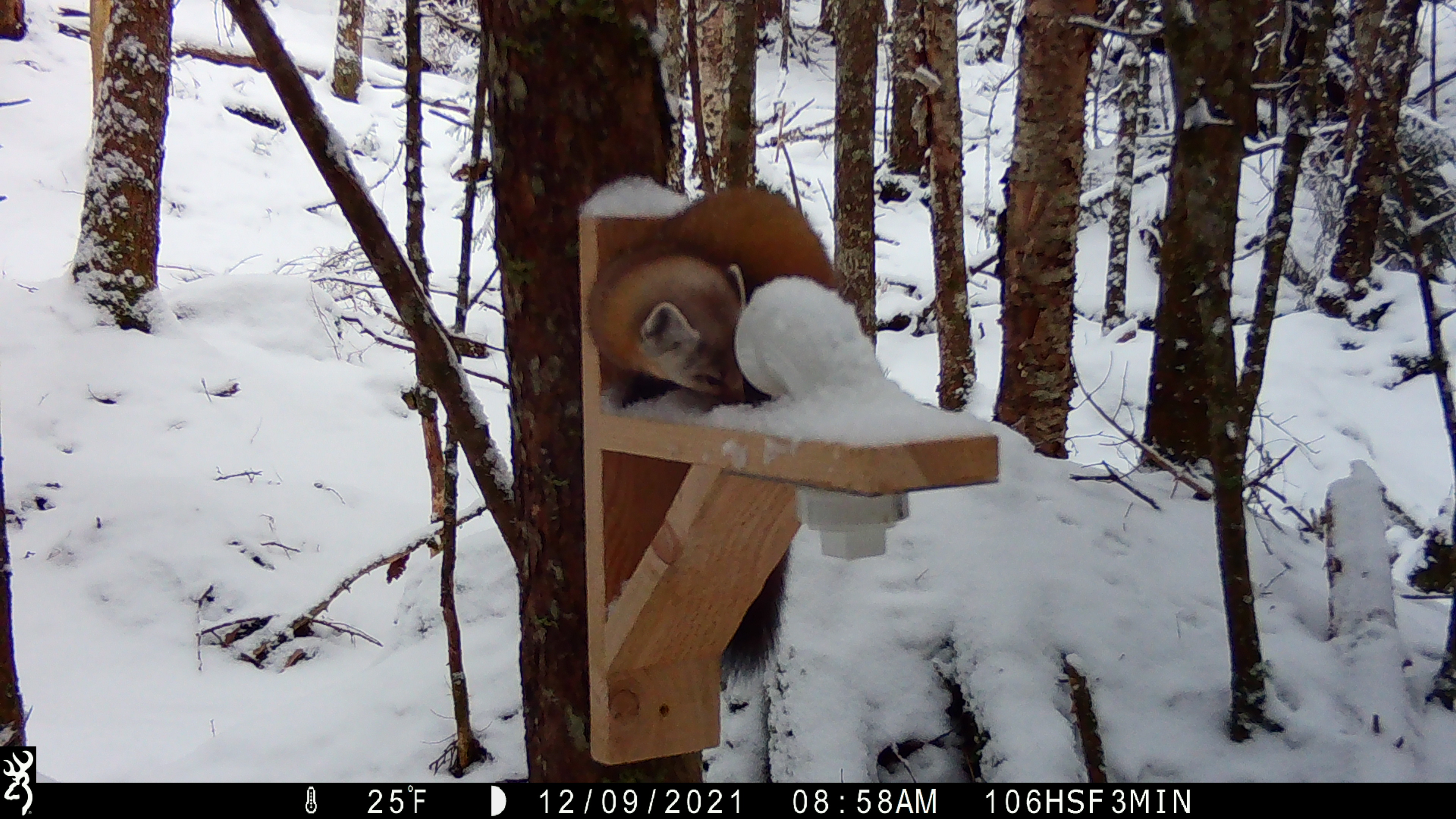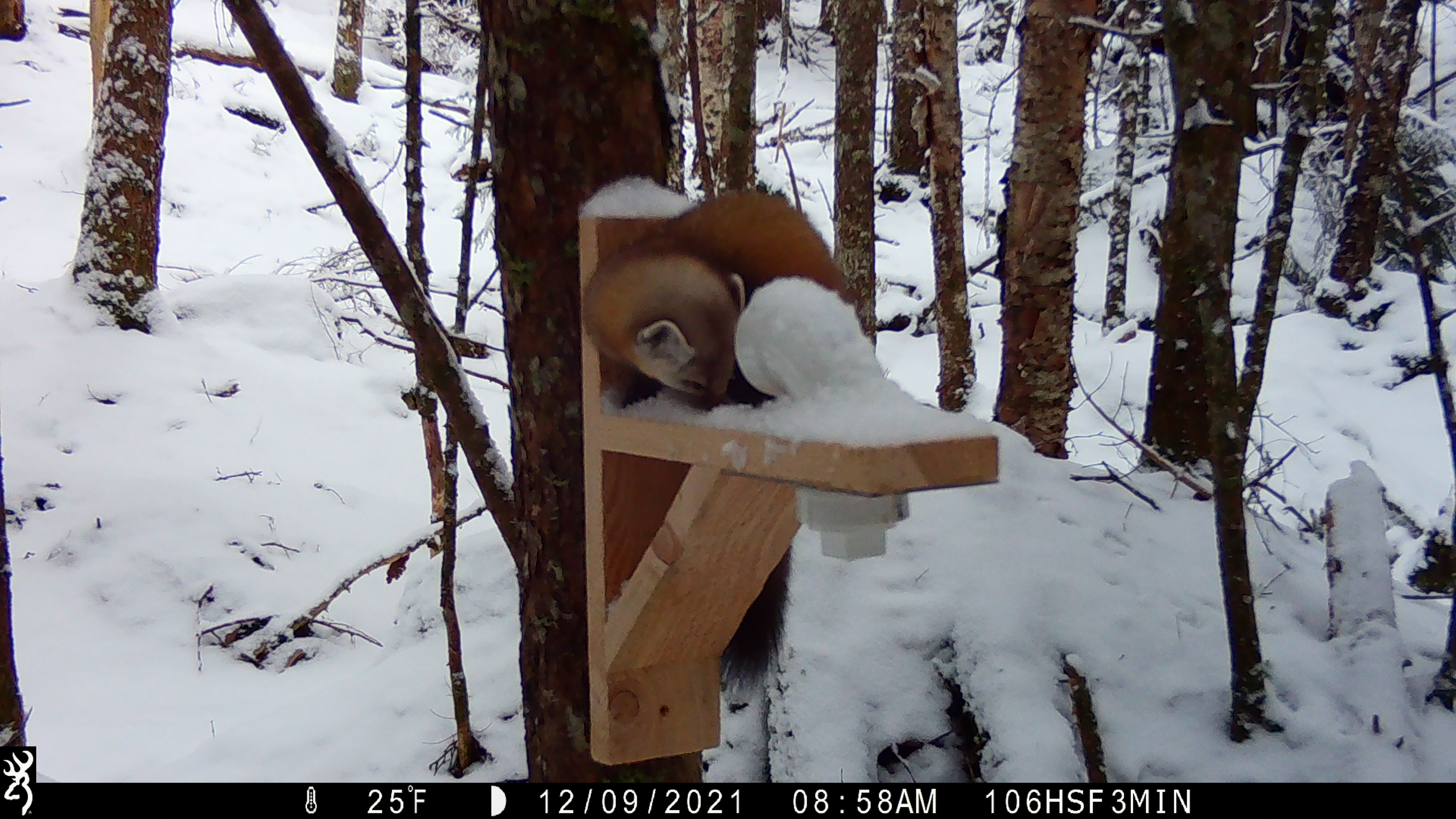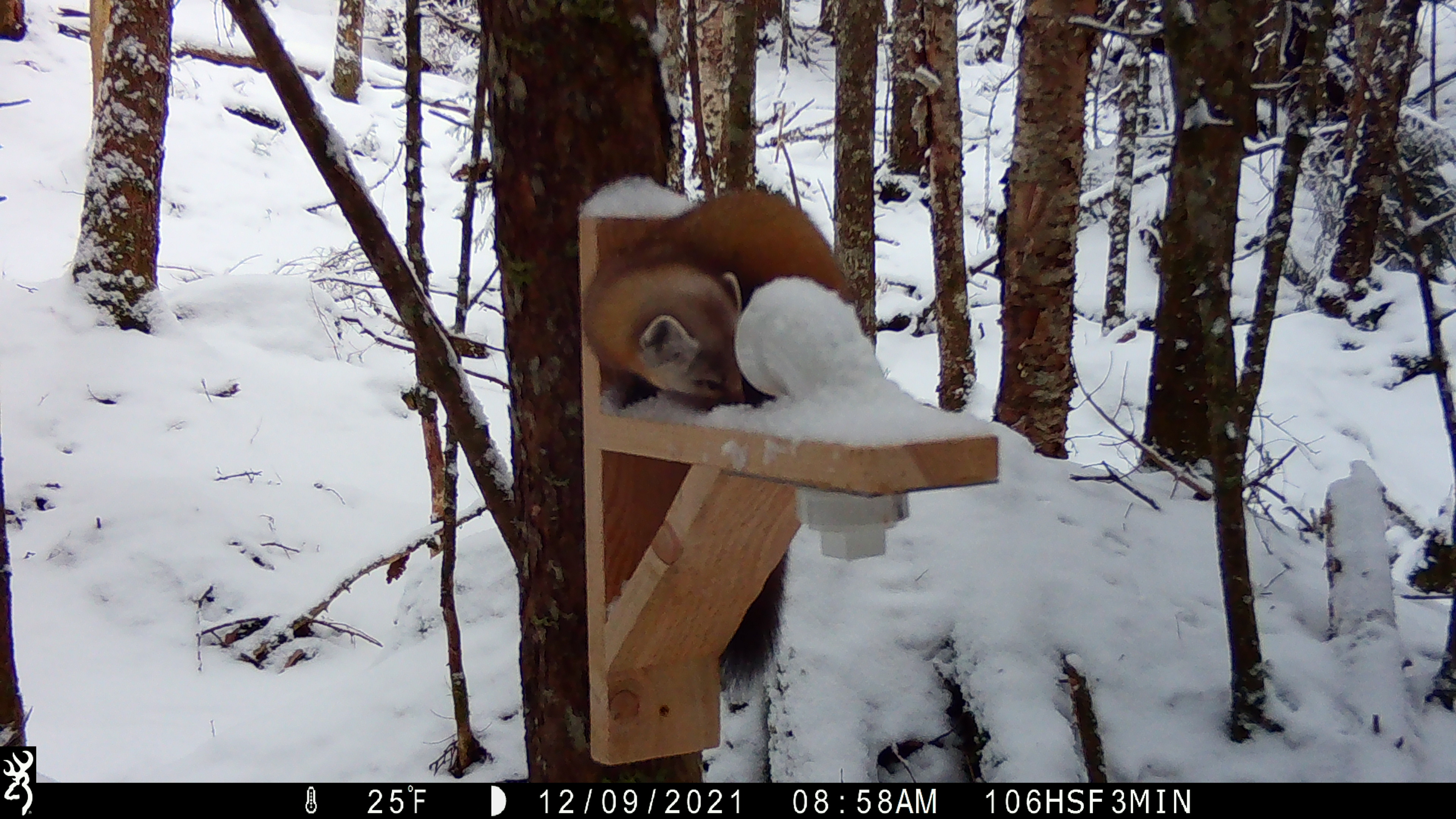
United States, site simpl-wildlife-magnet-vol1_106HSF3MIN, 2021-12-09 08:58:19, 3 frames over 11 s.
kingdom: Animalia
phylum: Chordata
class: Mammalia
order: Carnivora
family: Mustelidae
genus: Martes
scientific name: Martes americana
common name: american marten